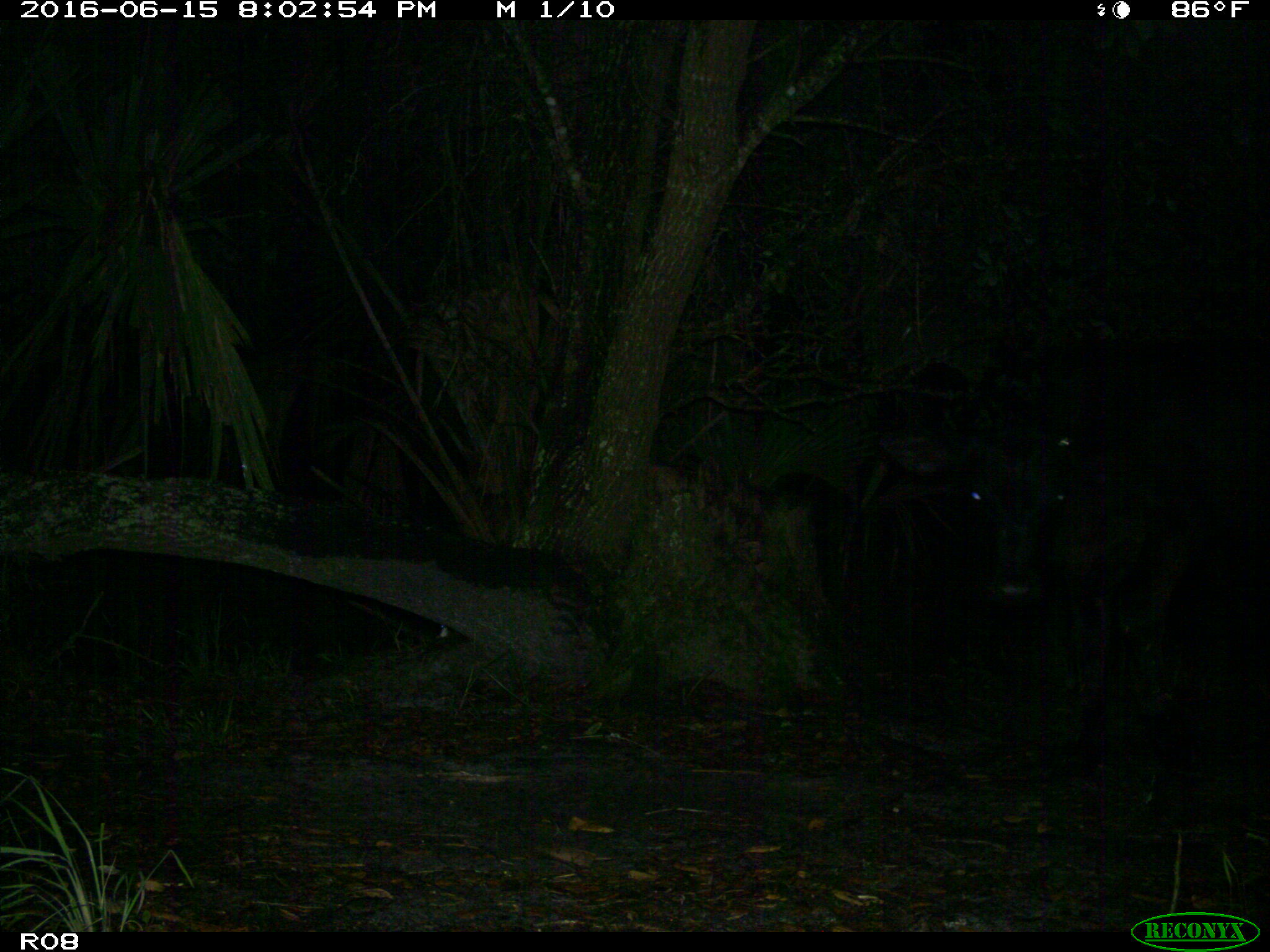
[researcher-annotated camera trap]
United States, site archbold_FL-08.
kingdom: Animalia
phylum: Chordata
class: Mammalia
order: Artiodactyla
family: Bovidae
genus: Bos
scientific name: Bos taurus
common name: domestic cow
Bos taurus (domestic cow).